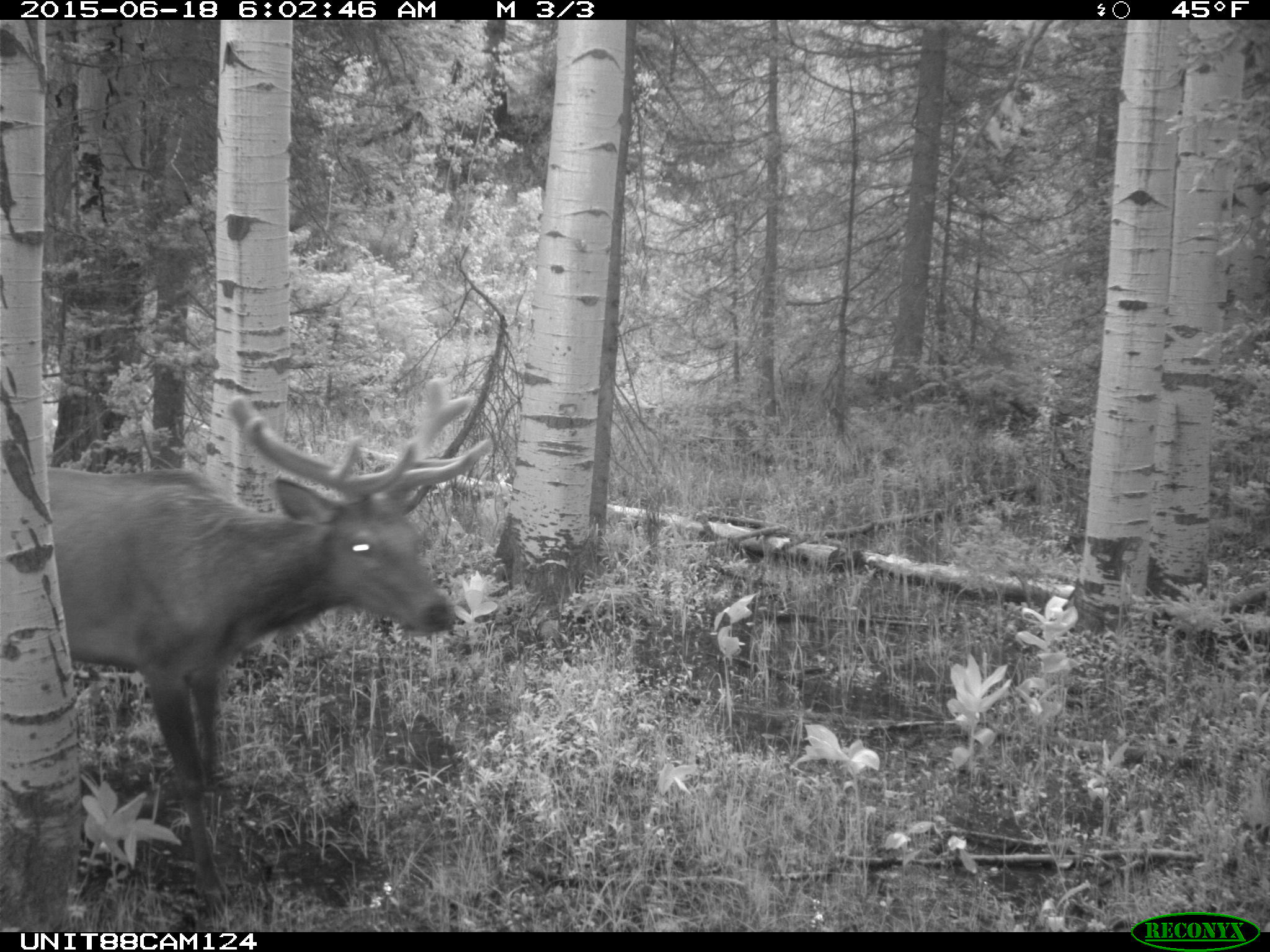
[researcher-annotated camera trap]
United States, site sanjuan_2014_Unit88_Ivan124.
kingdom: Animalia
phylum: Chordata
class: Mammalia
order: Artiodactyla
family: Cervidae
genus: Cervus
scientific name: Cervus elaphus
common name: red deer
Cervus elaphus (red deer).